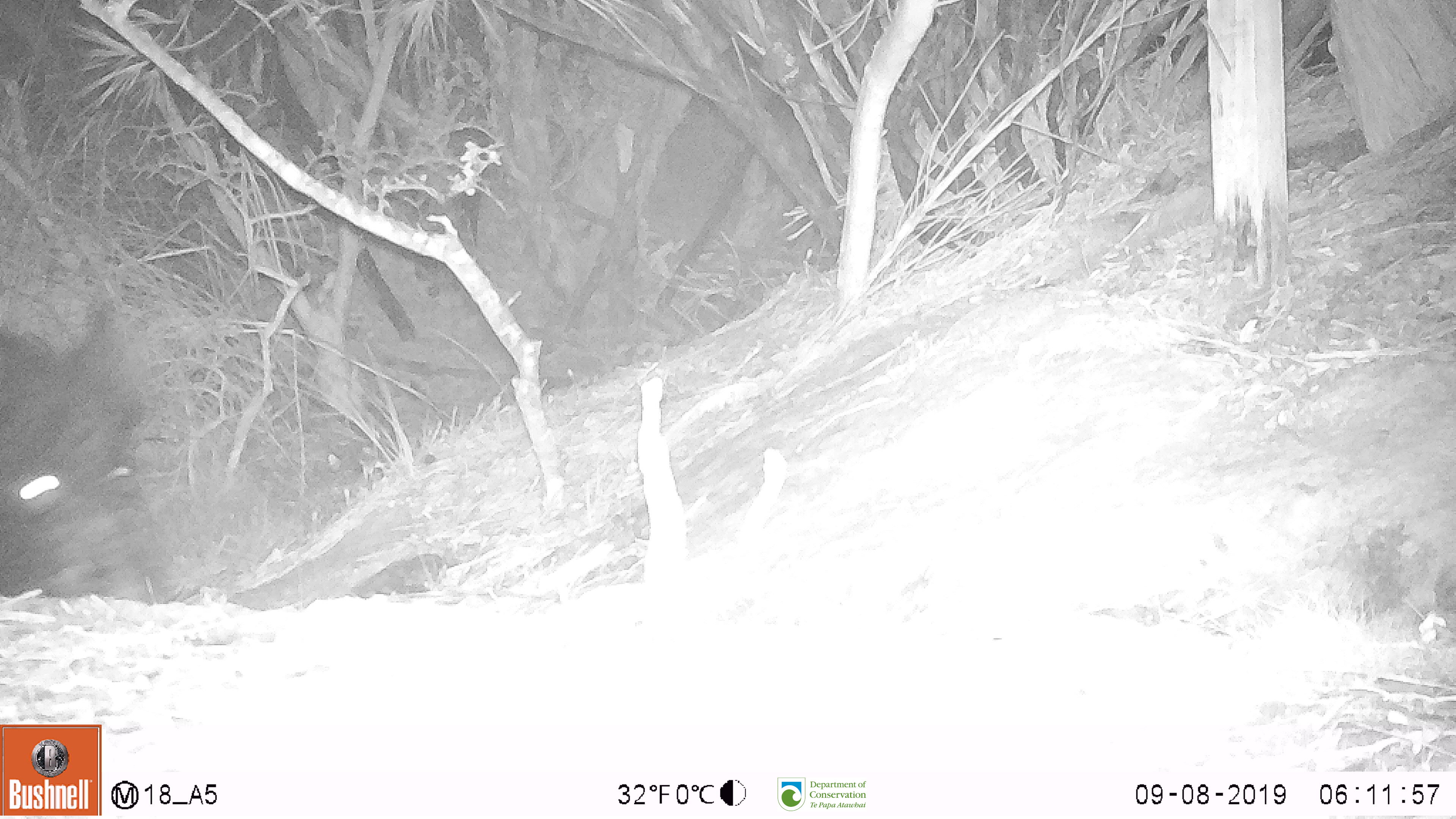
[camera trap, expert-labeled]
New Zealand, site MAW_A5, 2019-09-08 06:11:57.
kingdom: Animalia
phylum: Chordata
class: Mammalia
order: Artiodactyla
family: Suidae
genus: Sus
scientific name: Sus scrofa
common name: pig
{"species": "pig (Sus scrofa)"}